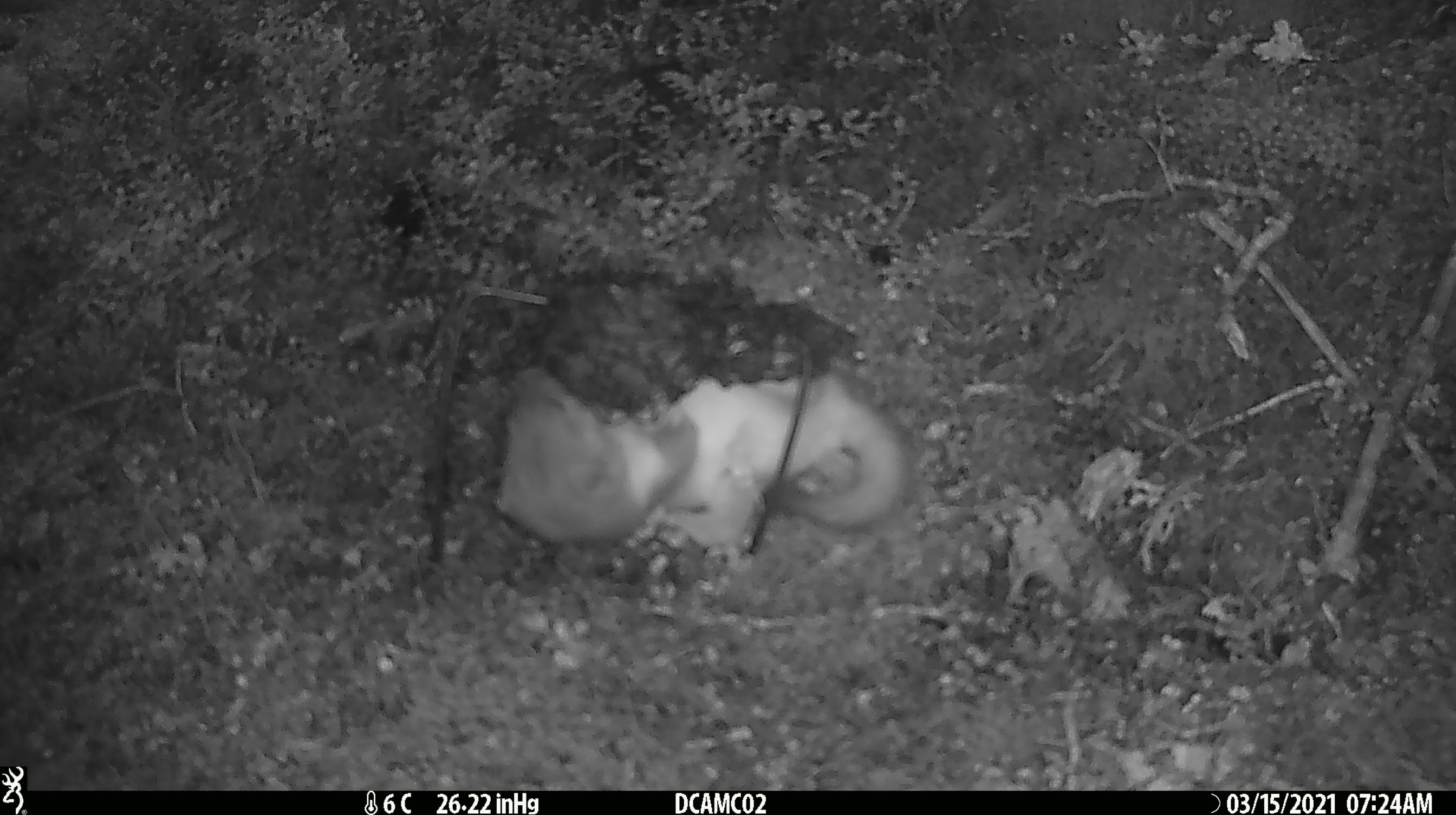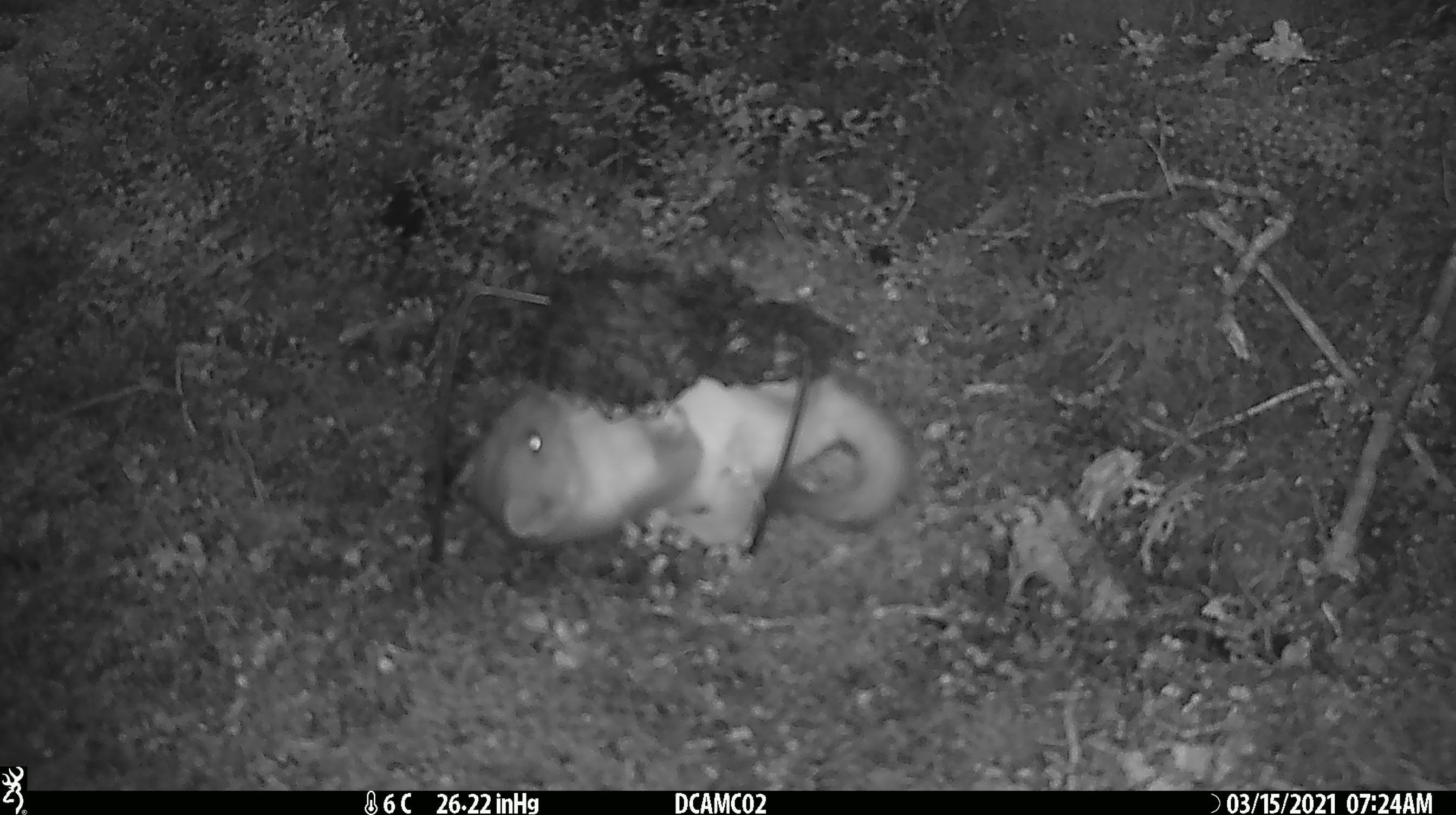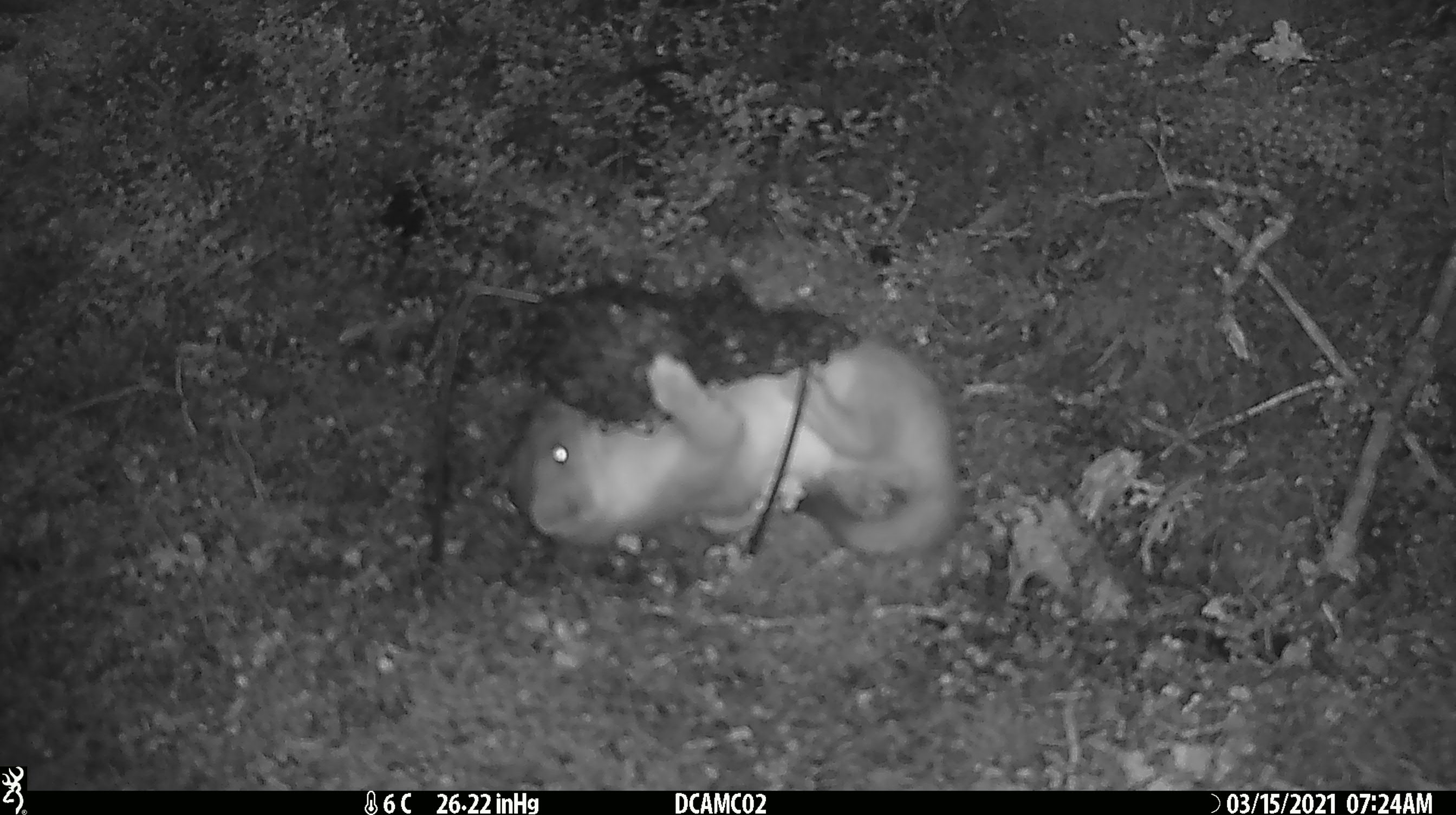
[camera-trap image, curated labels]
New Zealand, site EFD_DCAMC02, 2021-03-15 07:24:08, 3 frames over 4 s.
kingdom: Animalia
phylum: Chordata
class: Mammalia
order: Carnivora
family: Mustelidae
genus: Mustela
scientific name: Mustela erminea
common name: stoat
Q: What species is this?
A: Stoat (Mustela erminea).